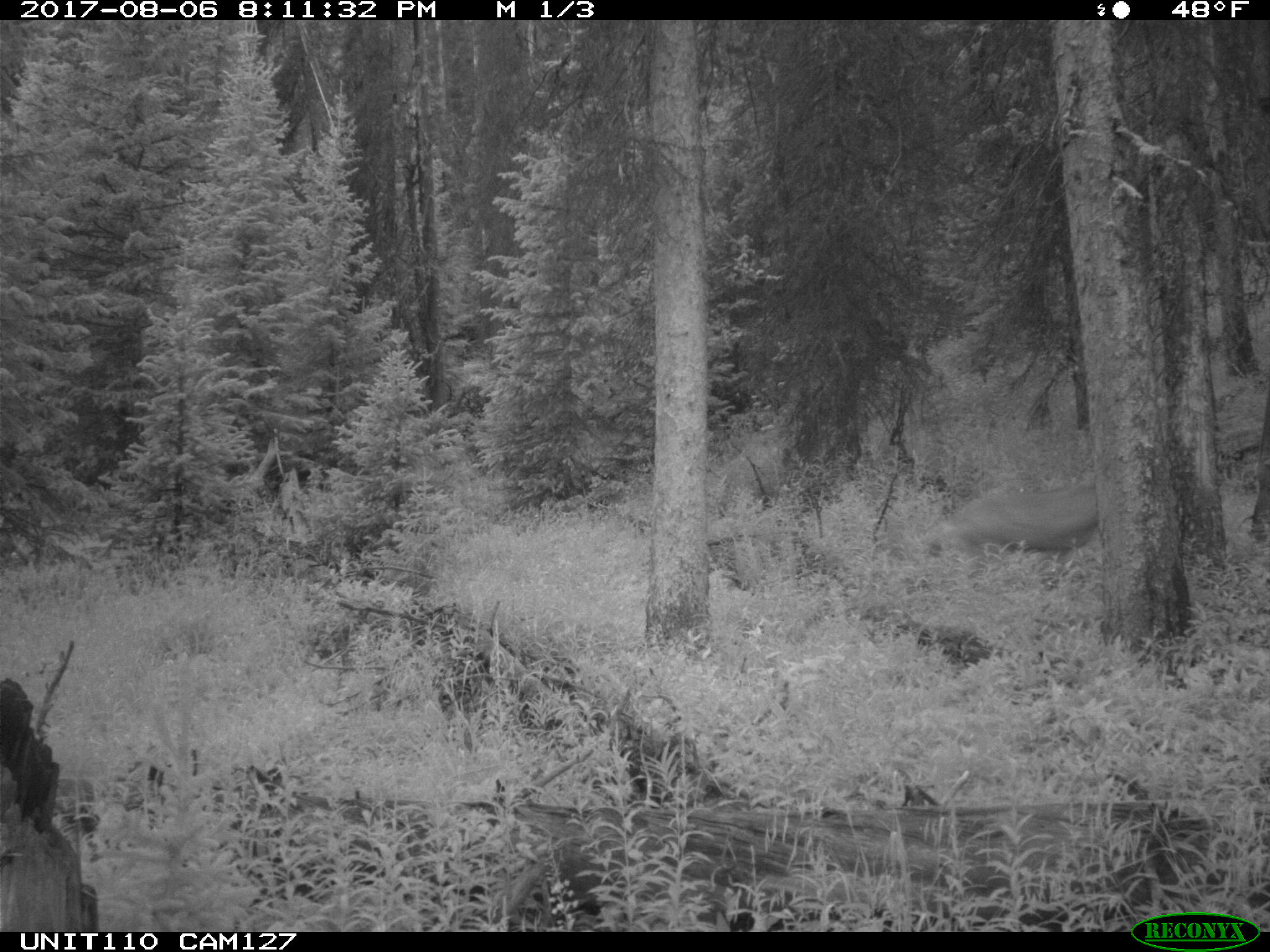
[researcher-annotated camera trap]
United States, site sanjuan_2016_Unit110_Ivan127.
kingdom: Animalia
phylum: Chordata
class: Mammalia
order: Artiodactyla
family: Cervidae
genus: Odocoileus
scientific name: Odocoileus hemionus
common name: mule deer